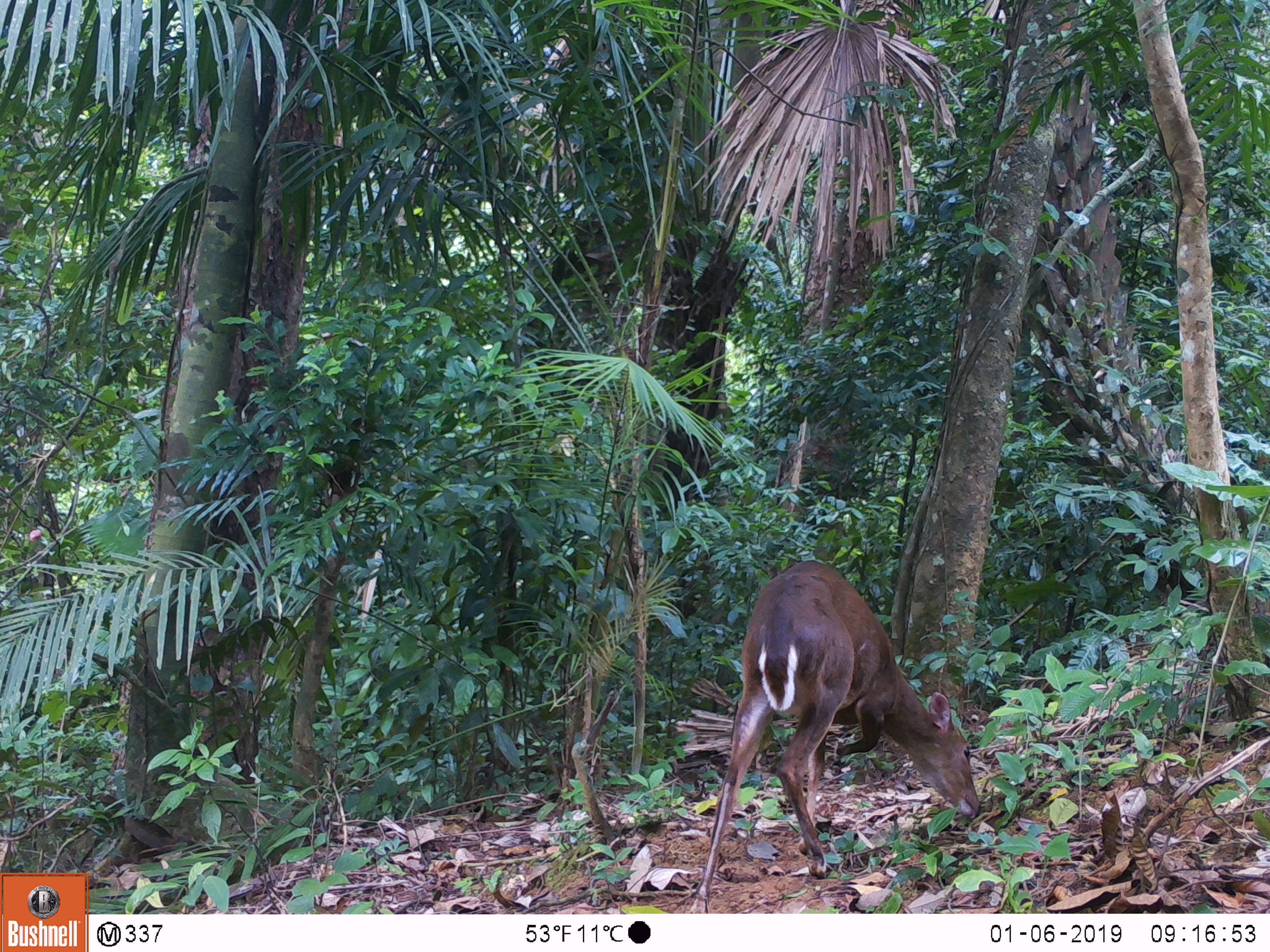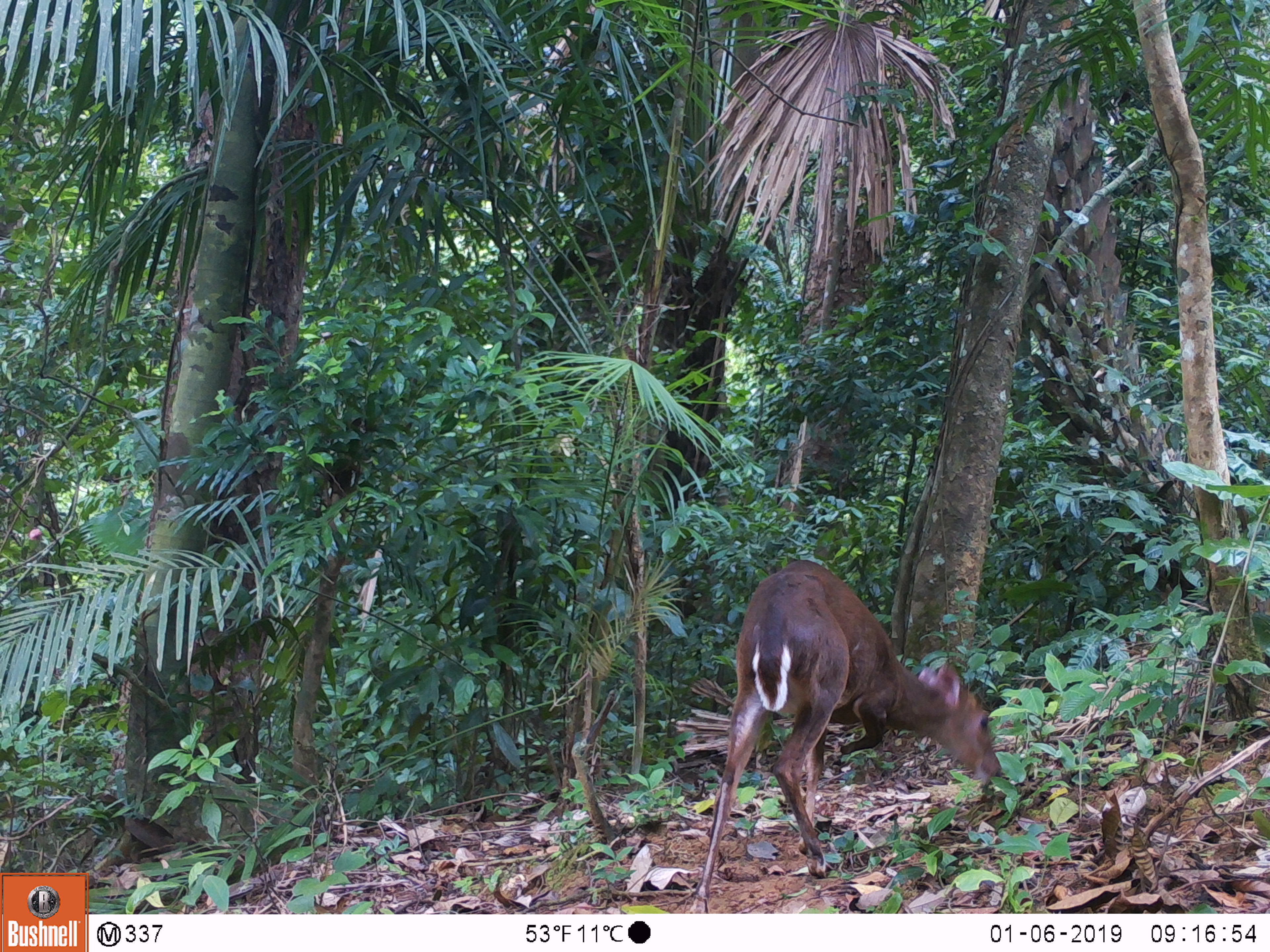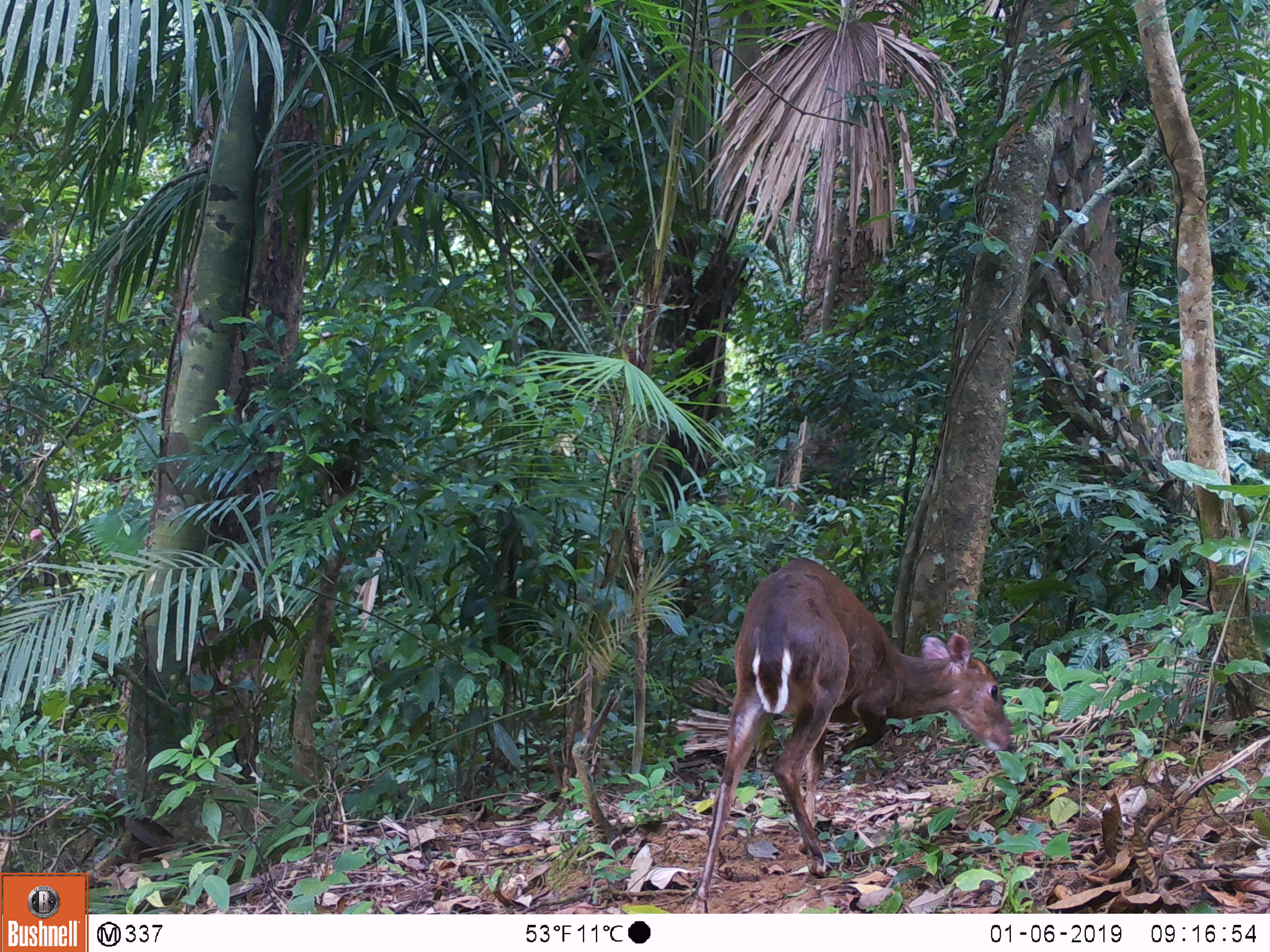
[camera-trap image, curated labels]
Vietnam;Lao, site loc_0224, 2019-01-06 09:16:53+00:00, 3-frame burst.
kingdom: Animalia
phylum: Chordata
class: Mammalia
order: Artiodactyla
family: Cervidae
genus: Muntiacus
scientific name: Muntiacus vuquangensis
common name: large-antlered muntjac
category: large antlered muntjac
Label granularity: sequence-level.